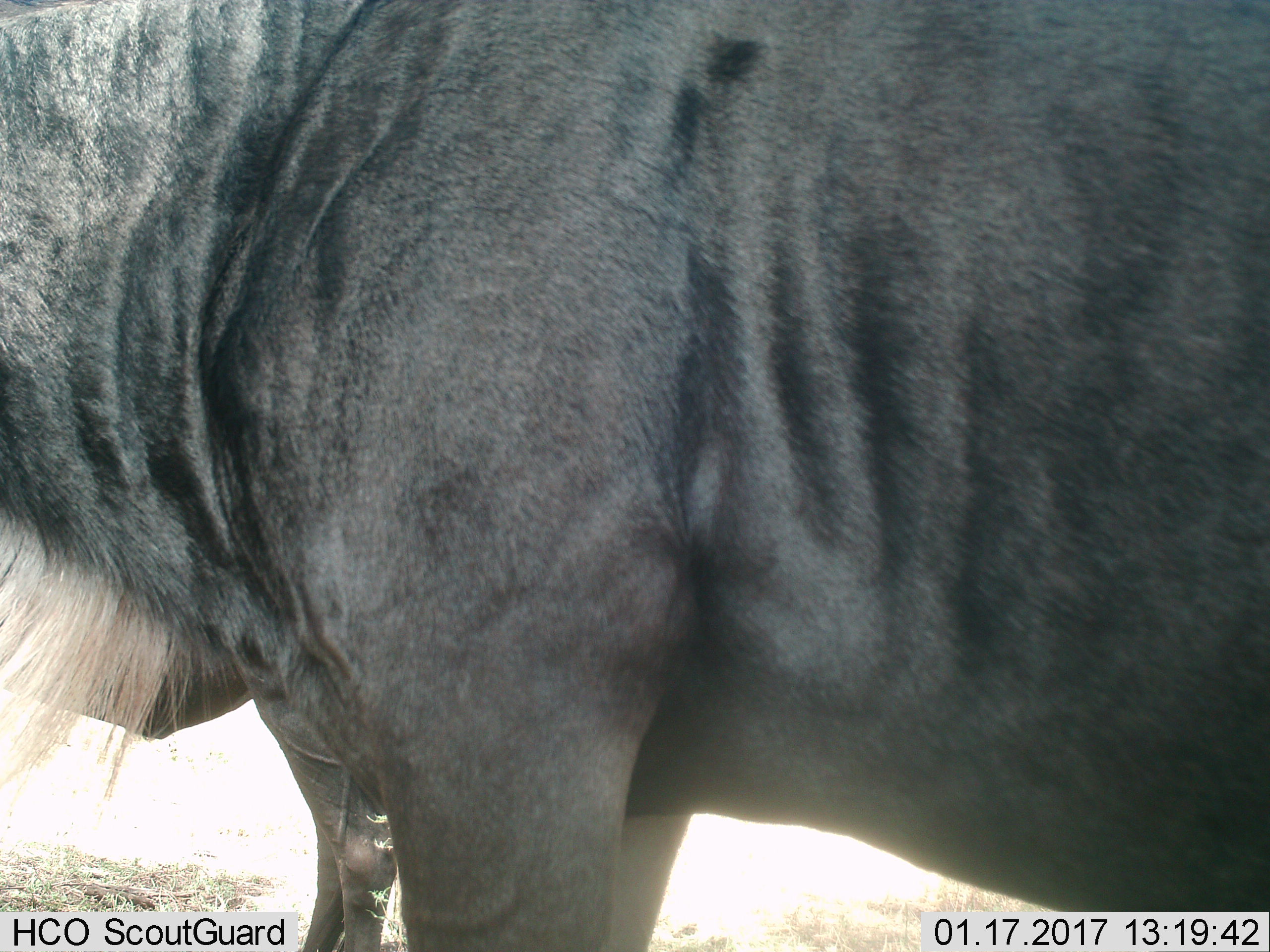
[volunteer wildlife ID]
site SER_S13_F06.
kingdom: Animalia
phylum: Chordata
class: Mammalia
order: Artiodactyla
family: Bovidae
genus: Connochaetes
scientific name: Connochaetes taurinus taurinus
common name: blue wildebeest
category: wildebeestblue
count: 2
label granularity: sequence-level